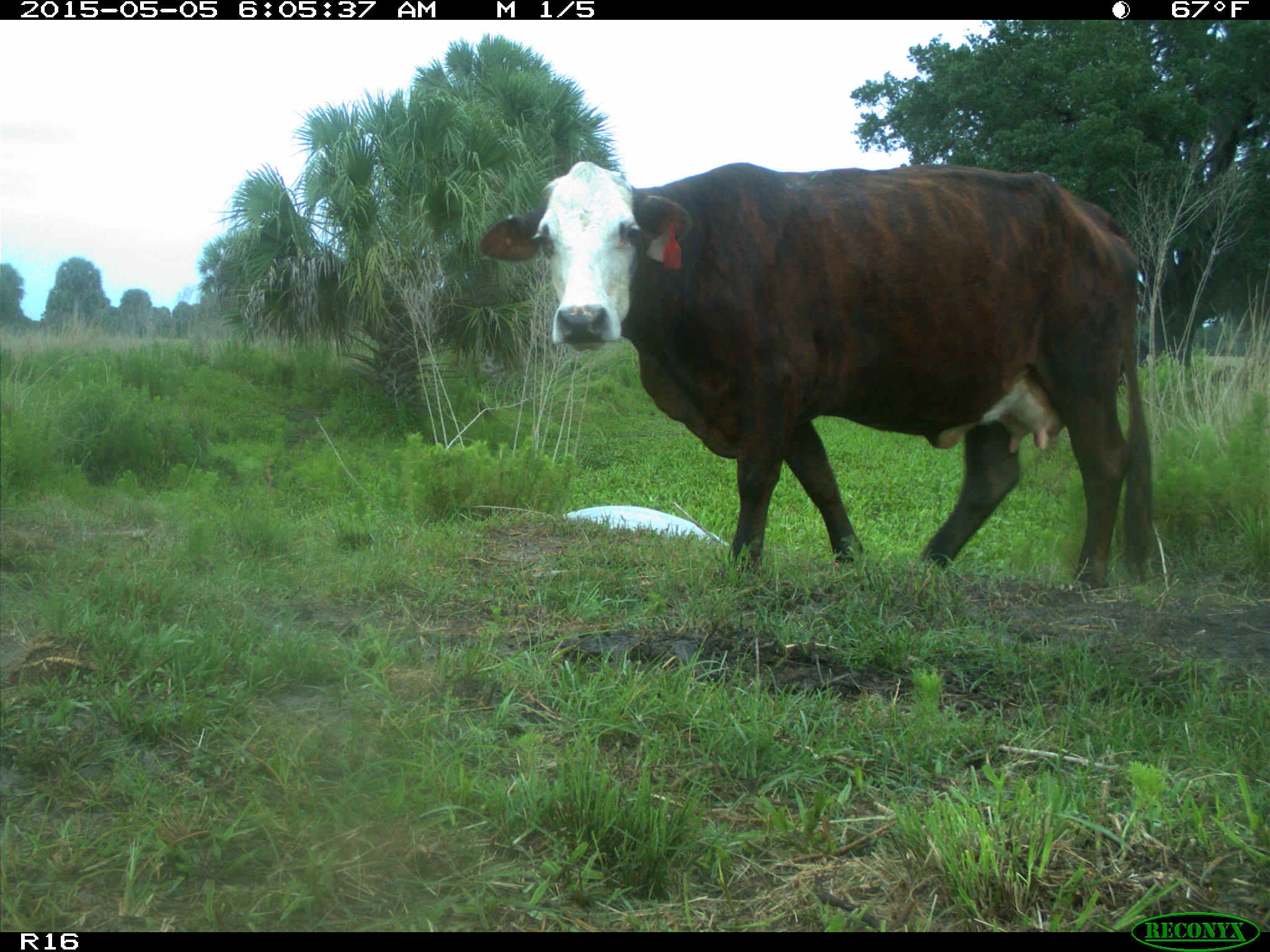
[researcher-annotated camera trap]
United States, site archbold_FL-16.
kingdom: Animalia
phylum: Chordata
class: Mammalia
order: Artiodactyla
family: Bovidae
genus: Bos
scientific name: Bos taurus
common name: domestic cow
Bos taurus (domestic cow).